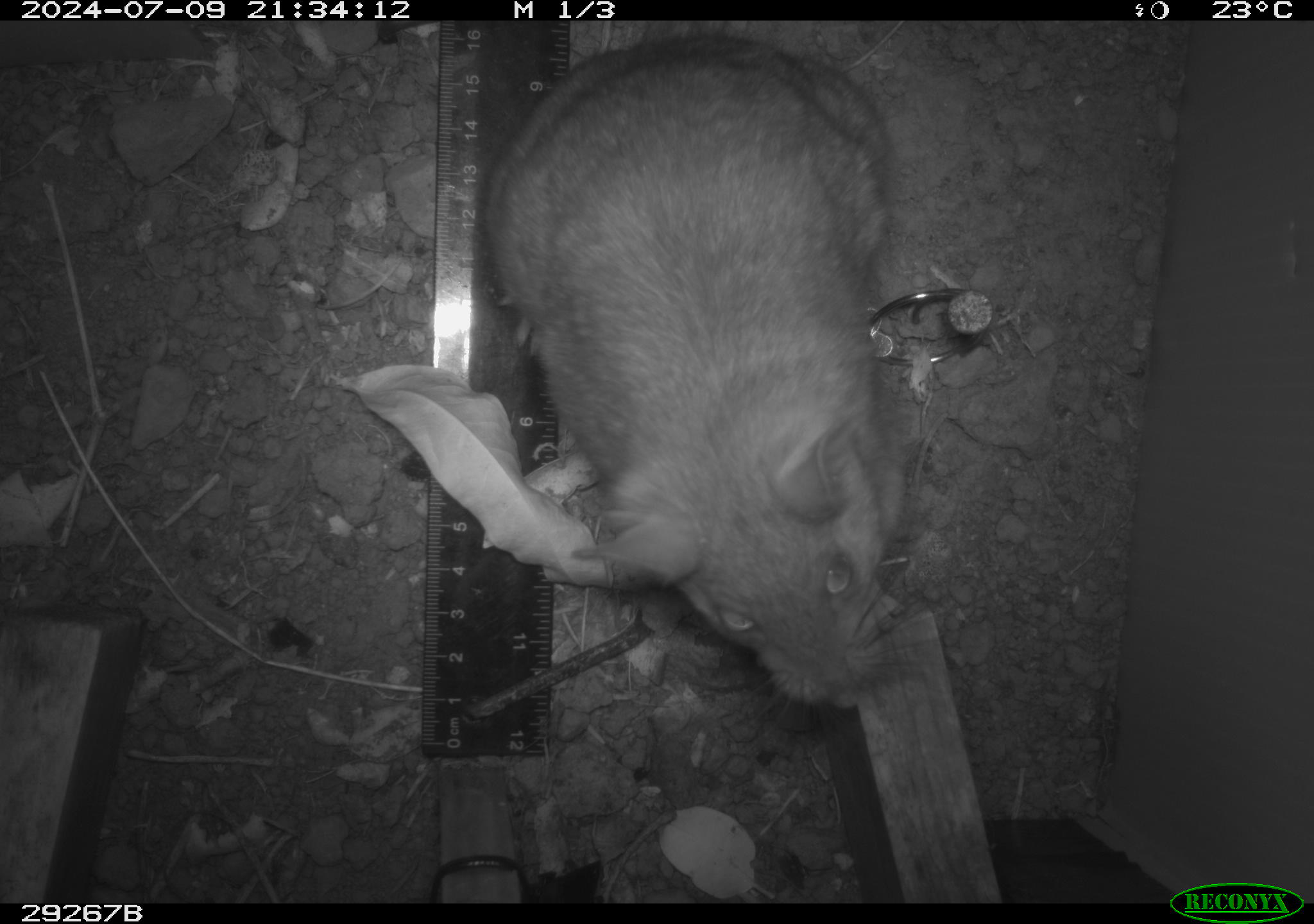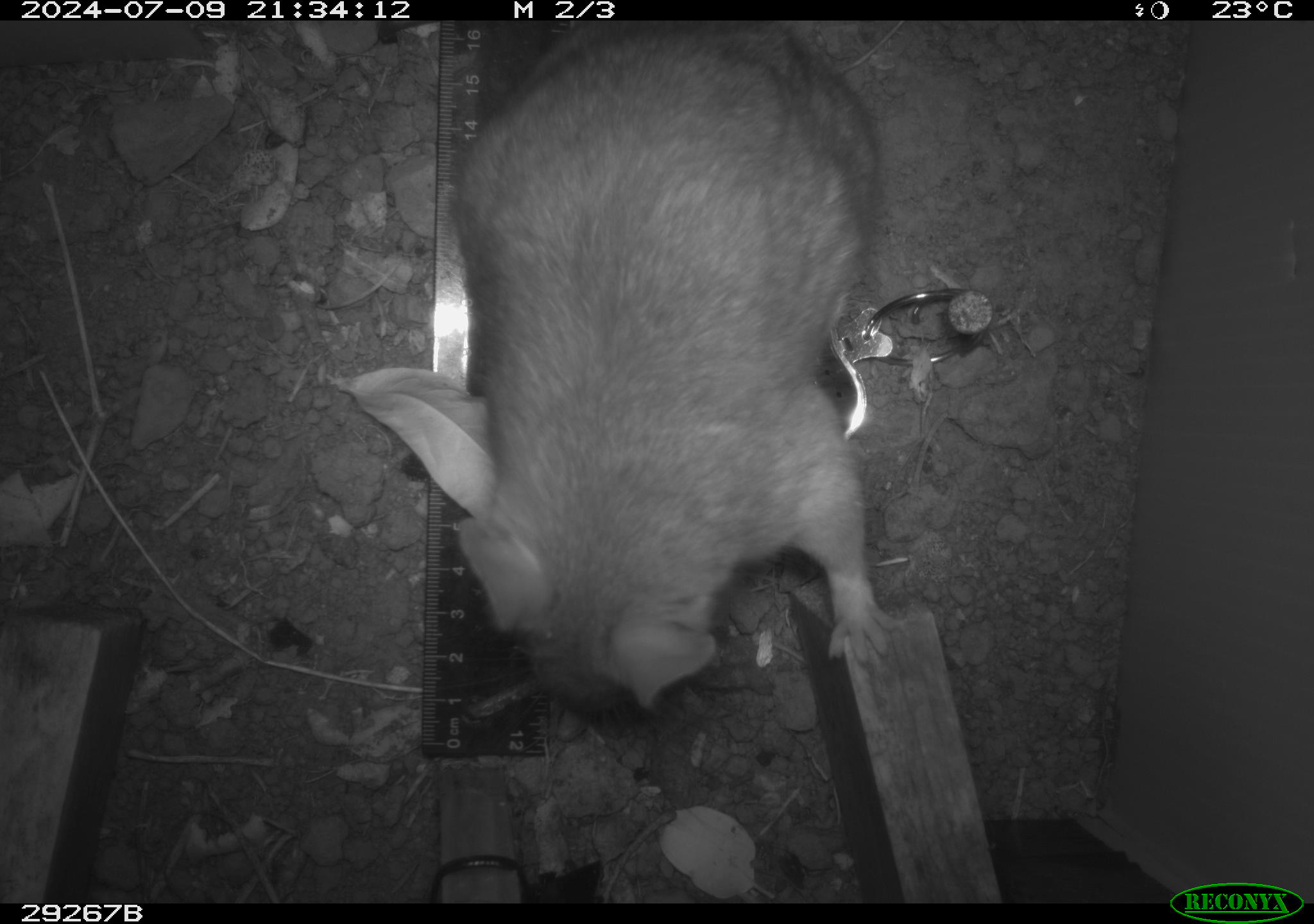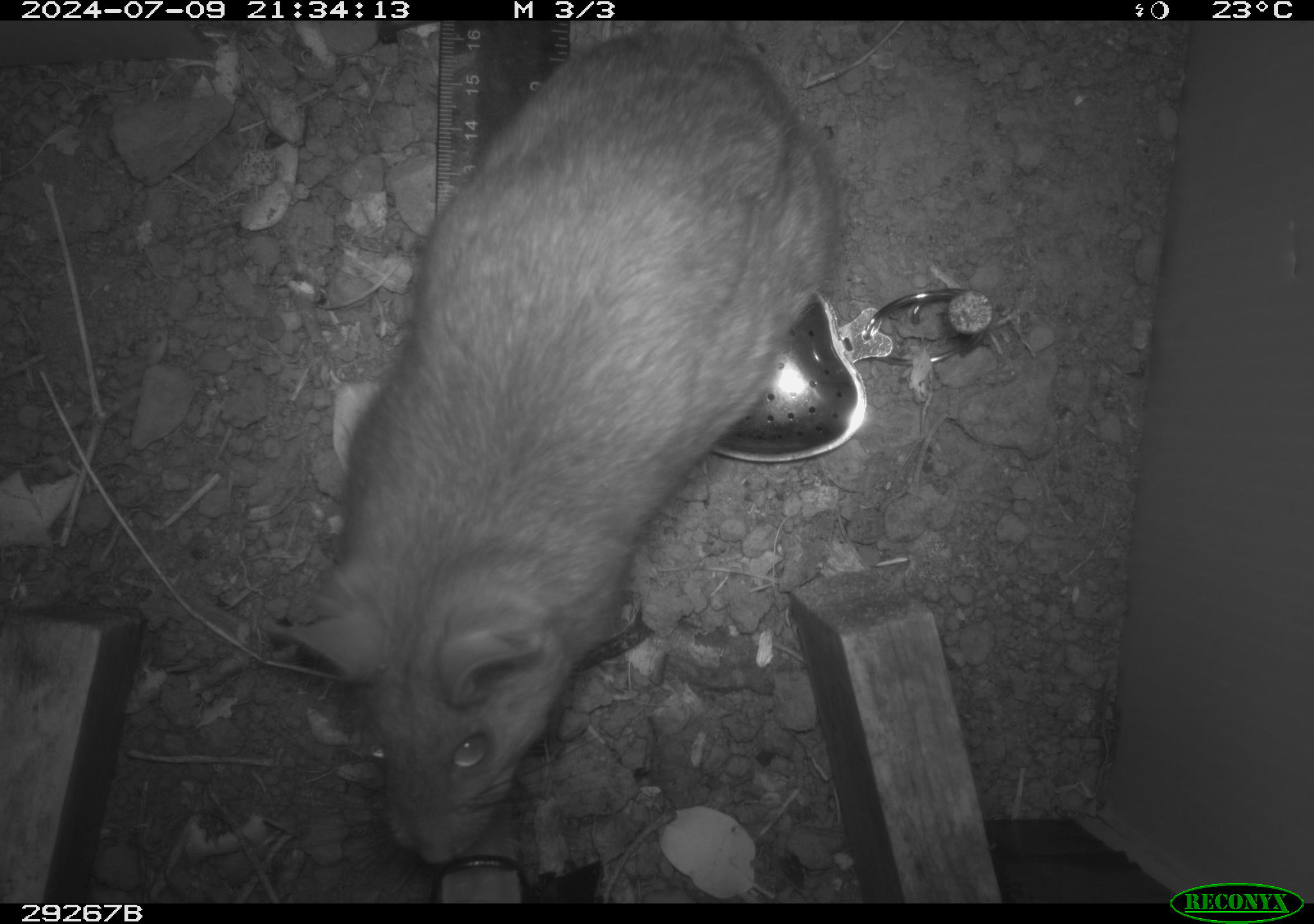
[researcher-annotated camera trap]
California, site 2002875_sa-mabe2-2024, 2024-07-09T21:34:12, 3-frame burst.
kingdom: Animalia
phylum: Chordata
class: Mammalia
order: Rodentia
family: Cricetidae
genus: Neotoma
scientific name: Neotoma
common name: pack rat or woodrat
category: neotoma species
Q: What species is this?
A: Neotoma species (pack rat or woodrat) (Neotoma).